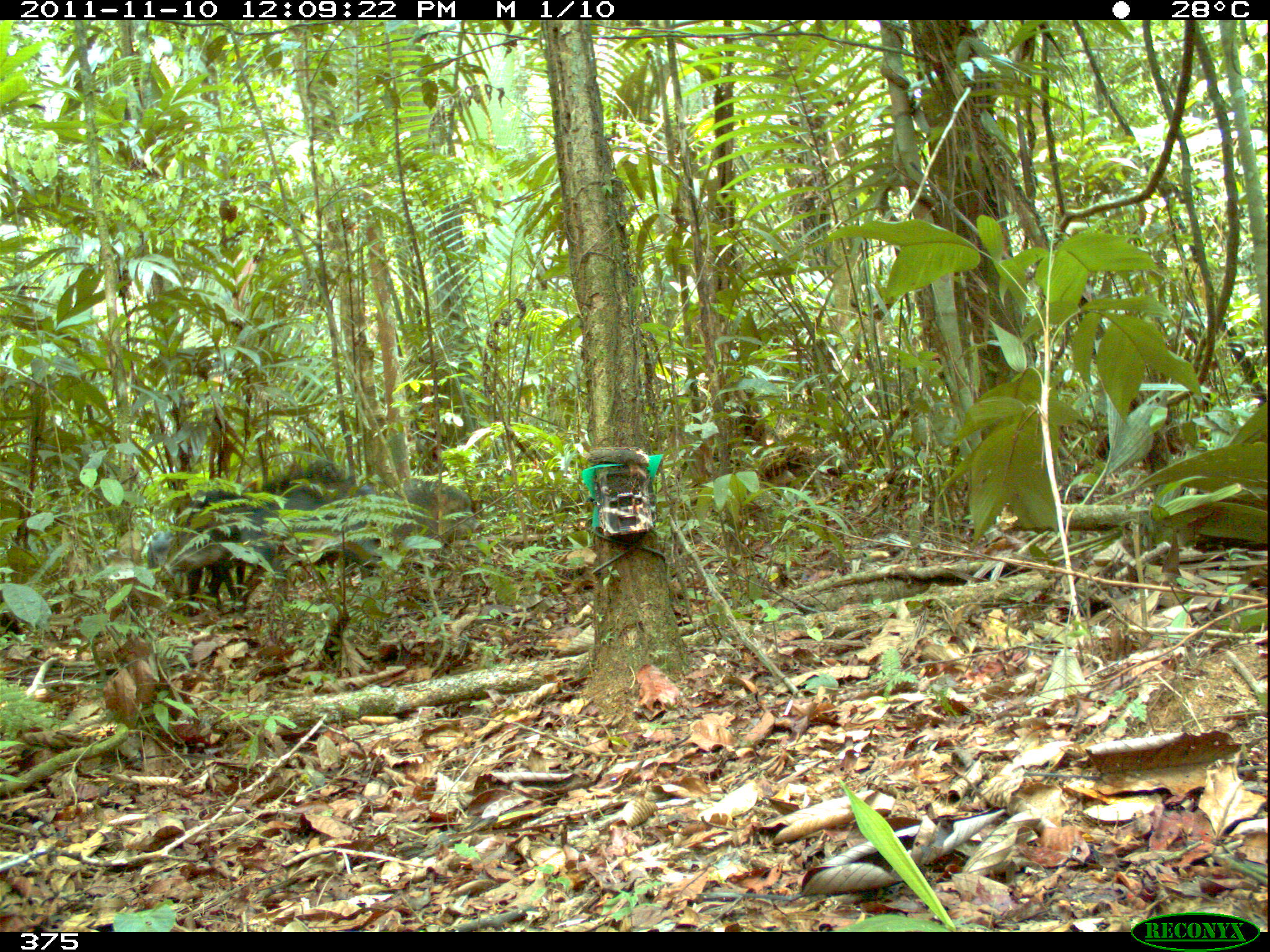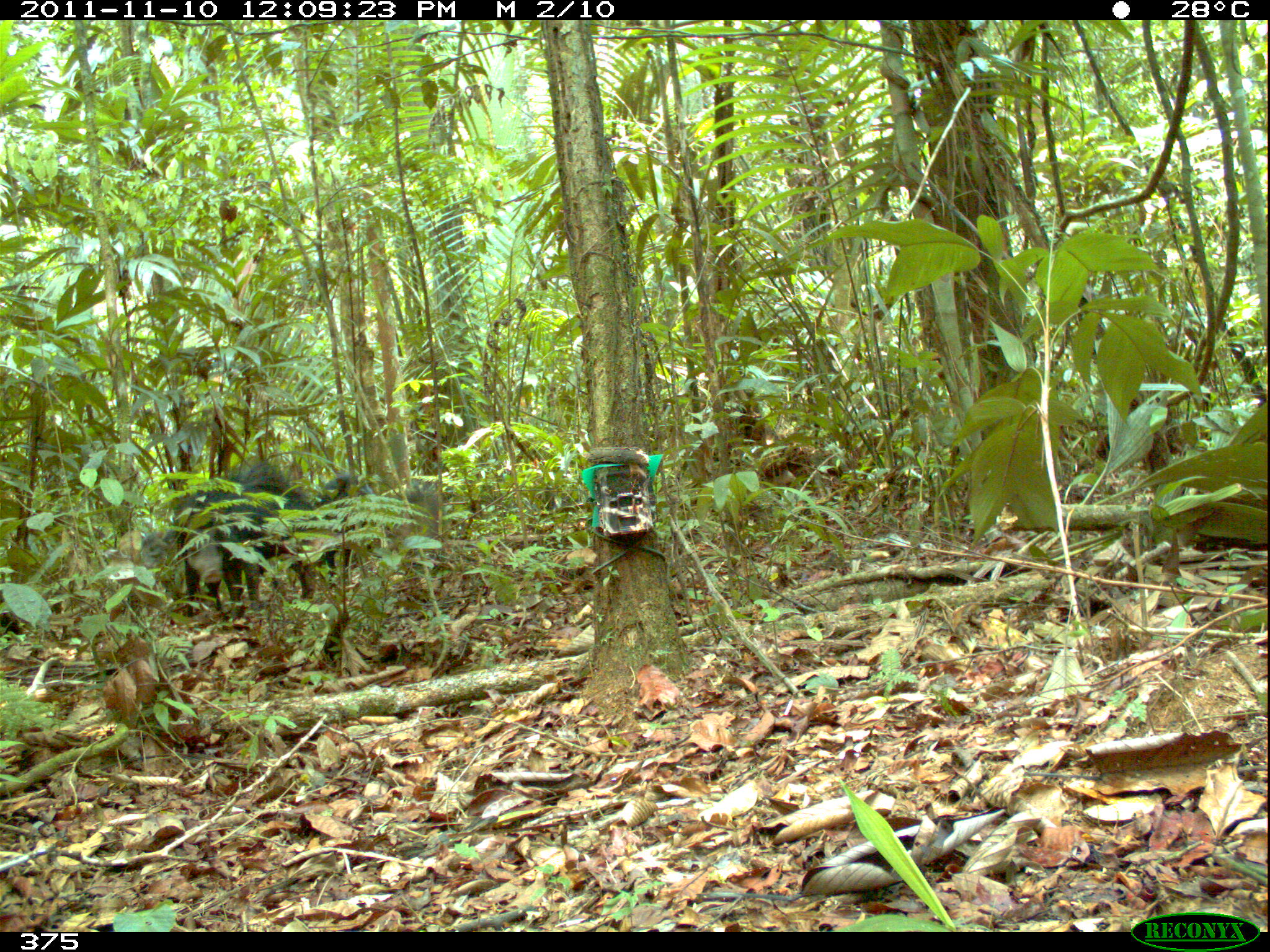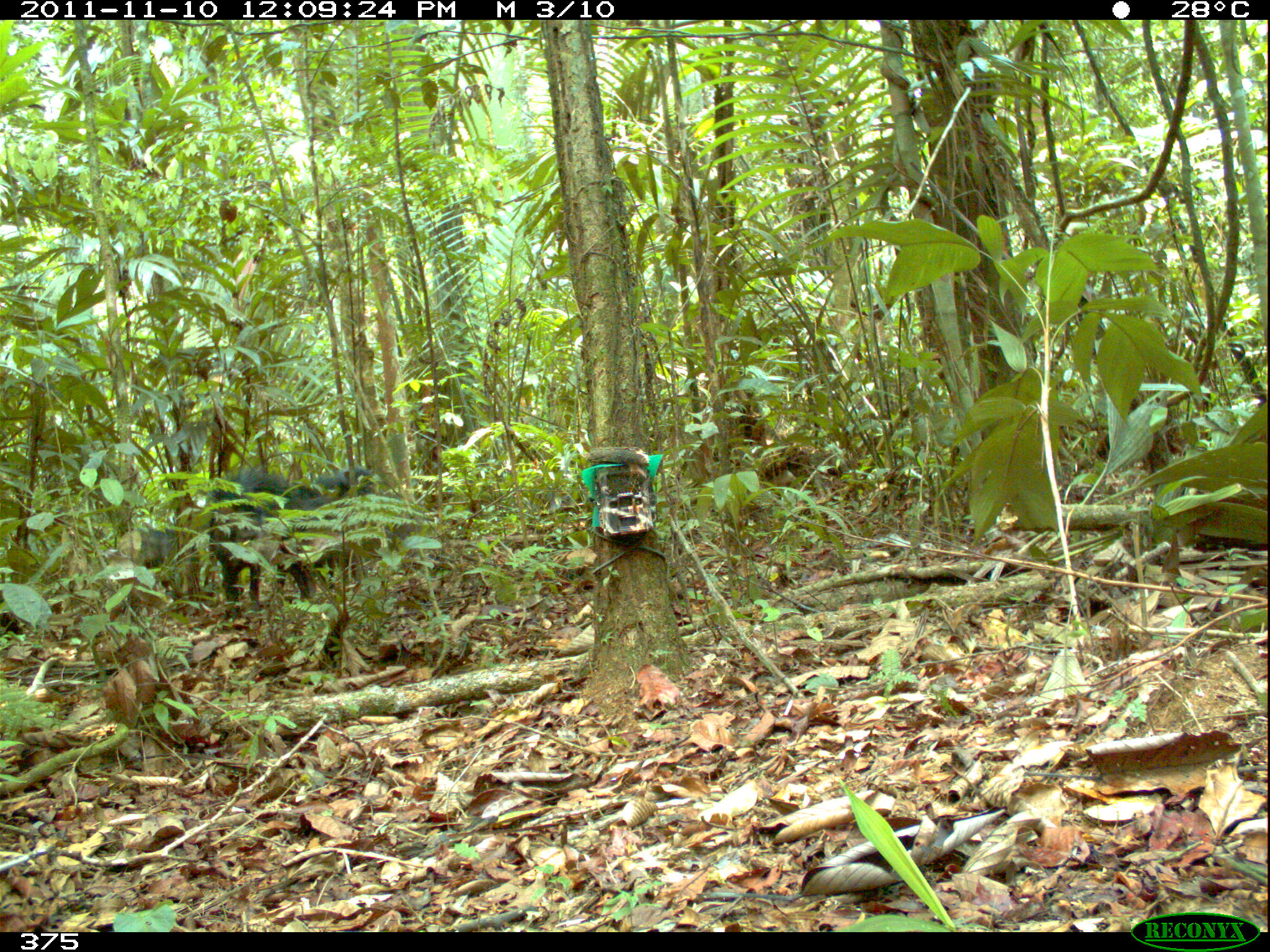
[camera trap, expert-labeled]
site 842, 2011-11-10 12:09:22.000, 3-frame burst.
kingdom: Animalia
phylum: Chordata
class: Mammalia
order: Artiodactyla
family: Tayassuidae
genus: Tayassu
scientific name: Tayassu pecari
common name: white-lipped peccary